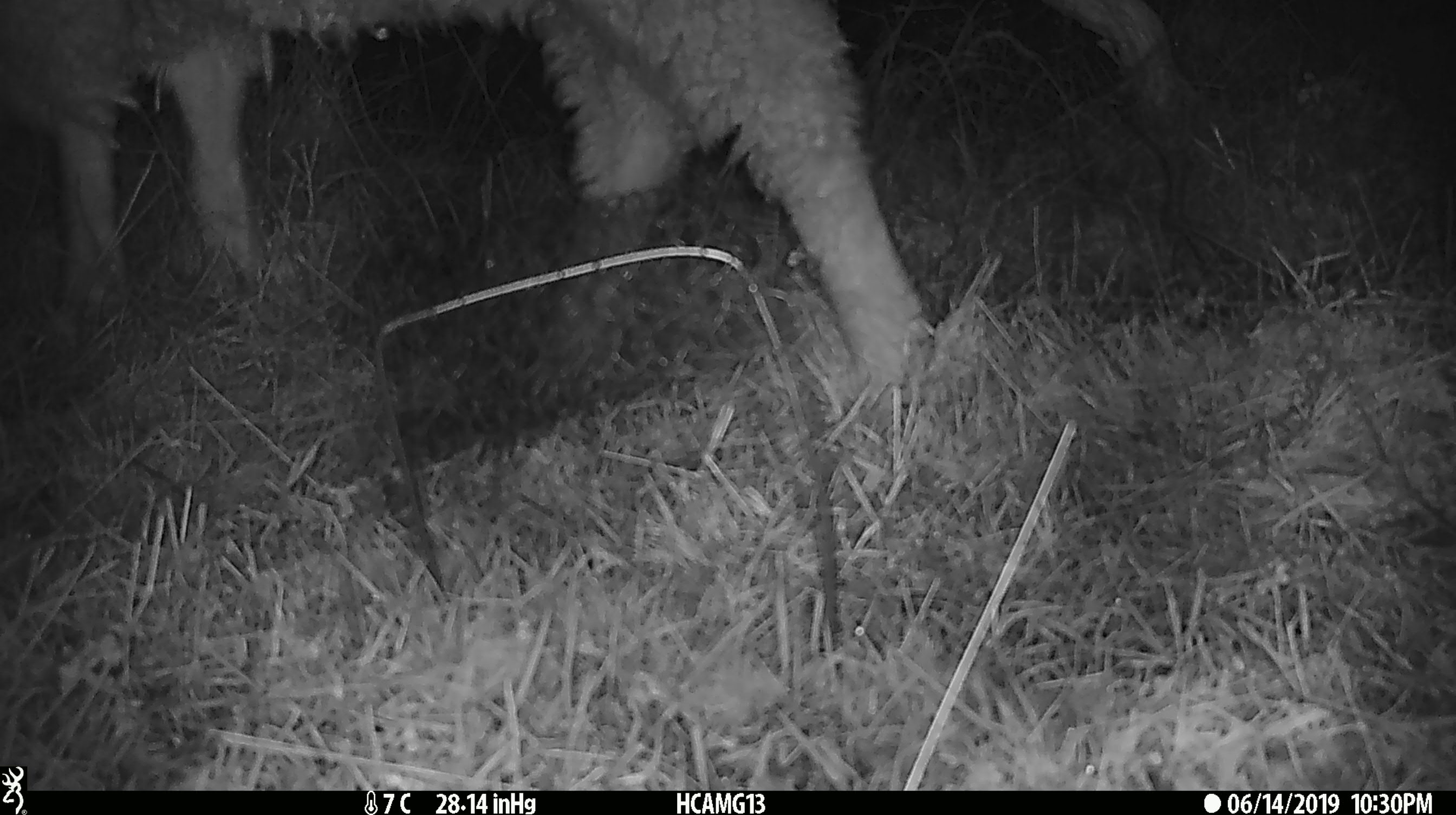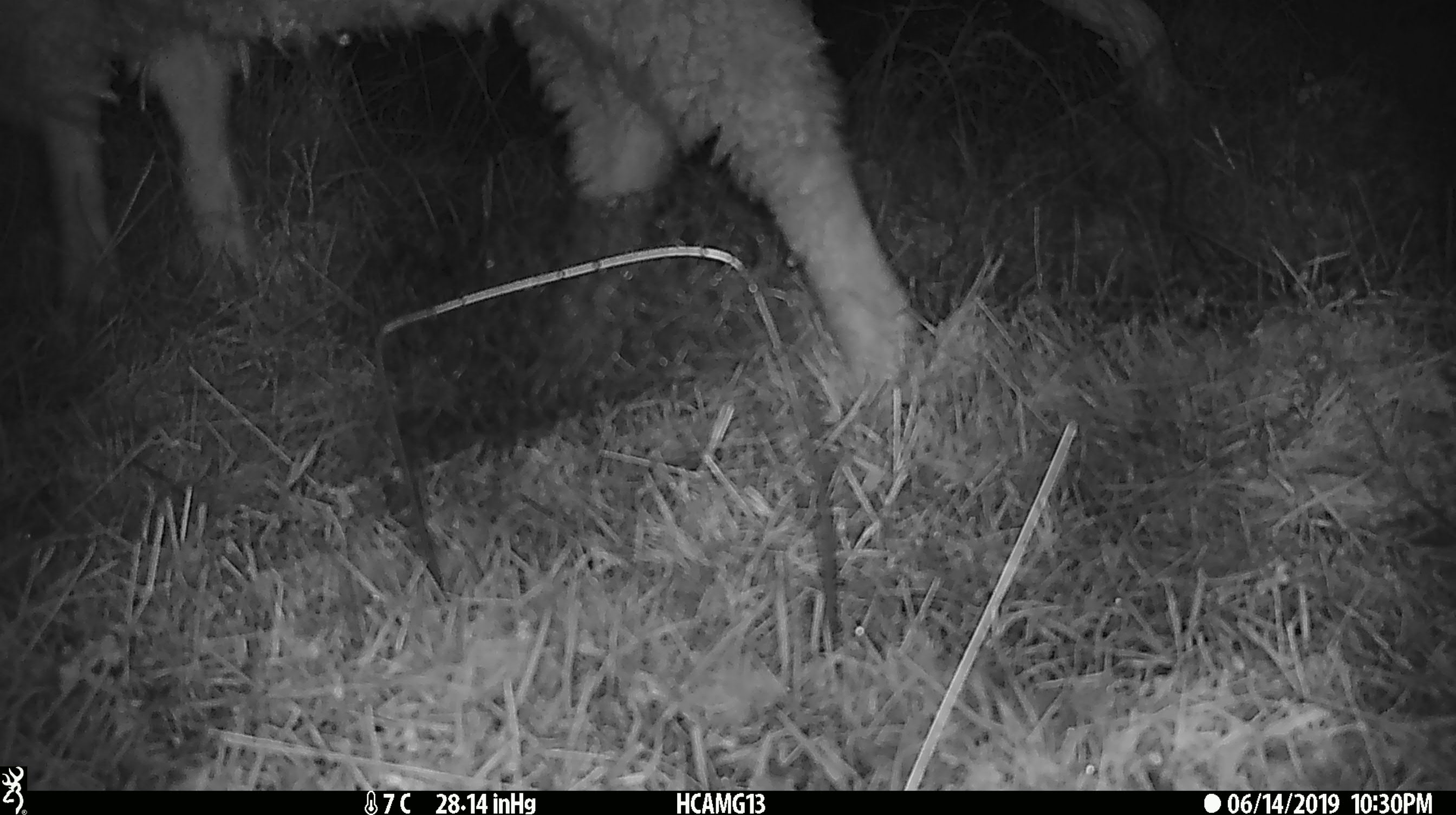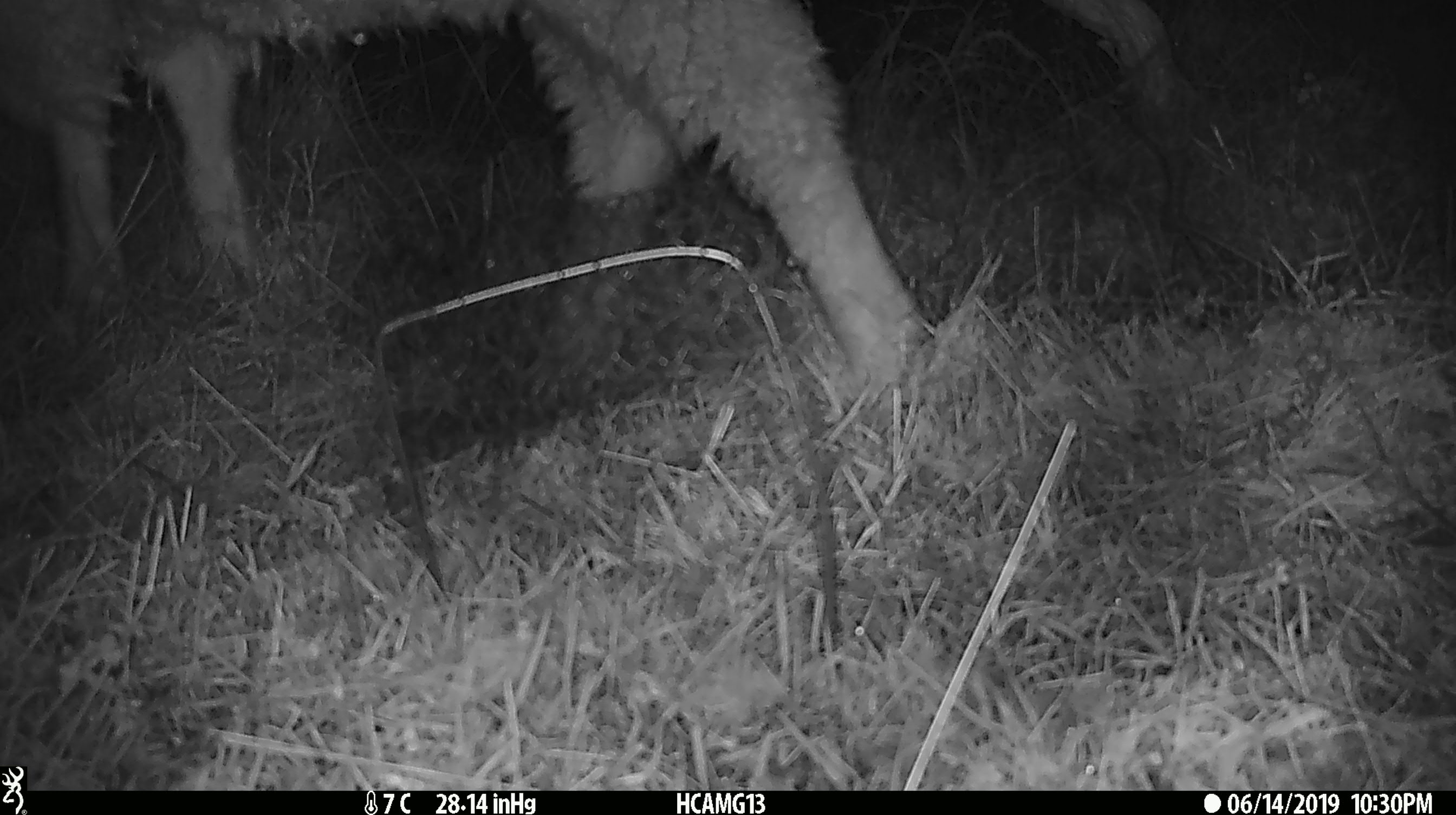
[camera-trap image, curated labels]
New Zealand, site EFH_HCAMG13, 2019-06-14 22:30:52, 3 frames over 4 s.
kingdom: Animalia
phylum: Chordata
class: Mammalia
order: Artiodactyla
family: Bovidae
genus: Ovis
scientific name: Ovis aries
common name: domestic sheep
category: sheep